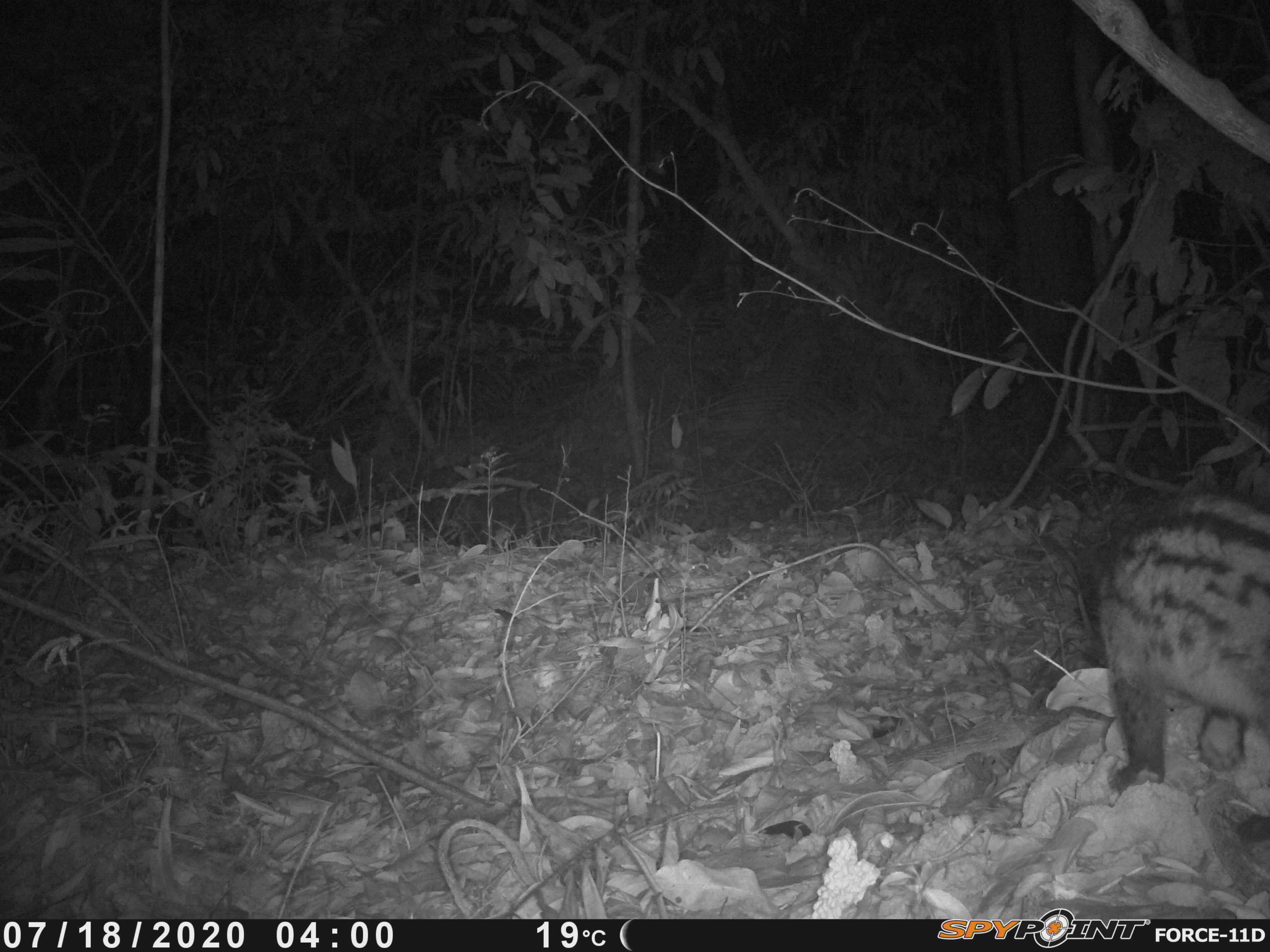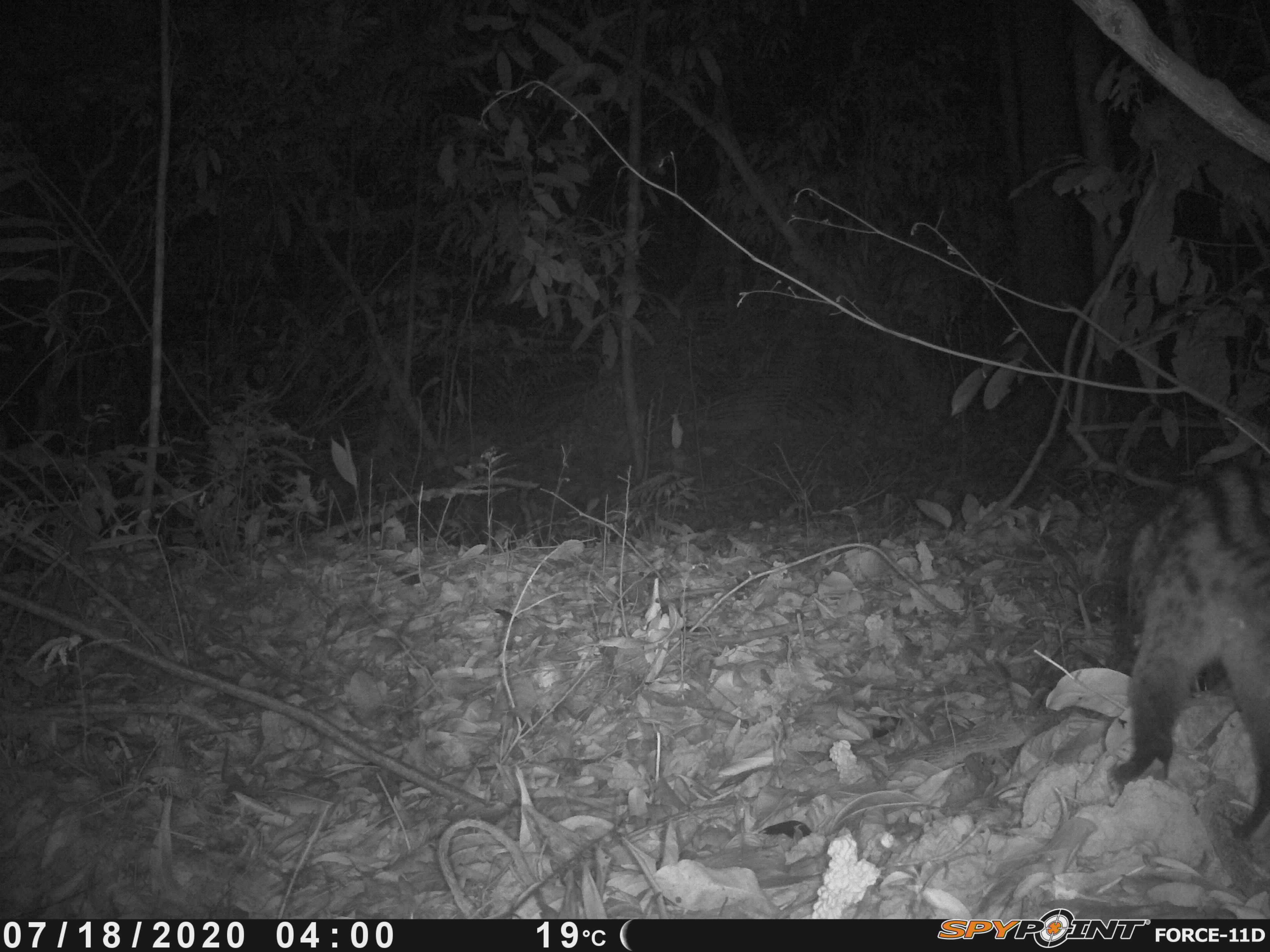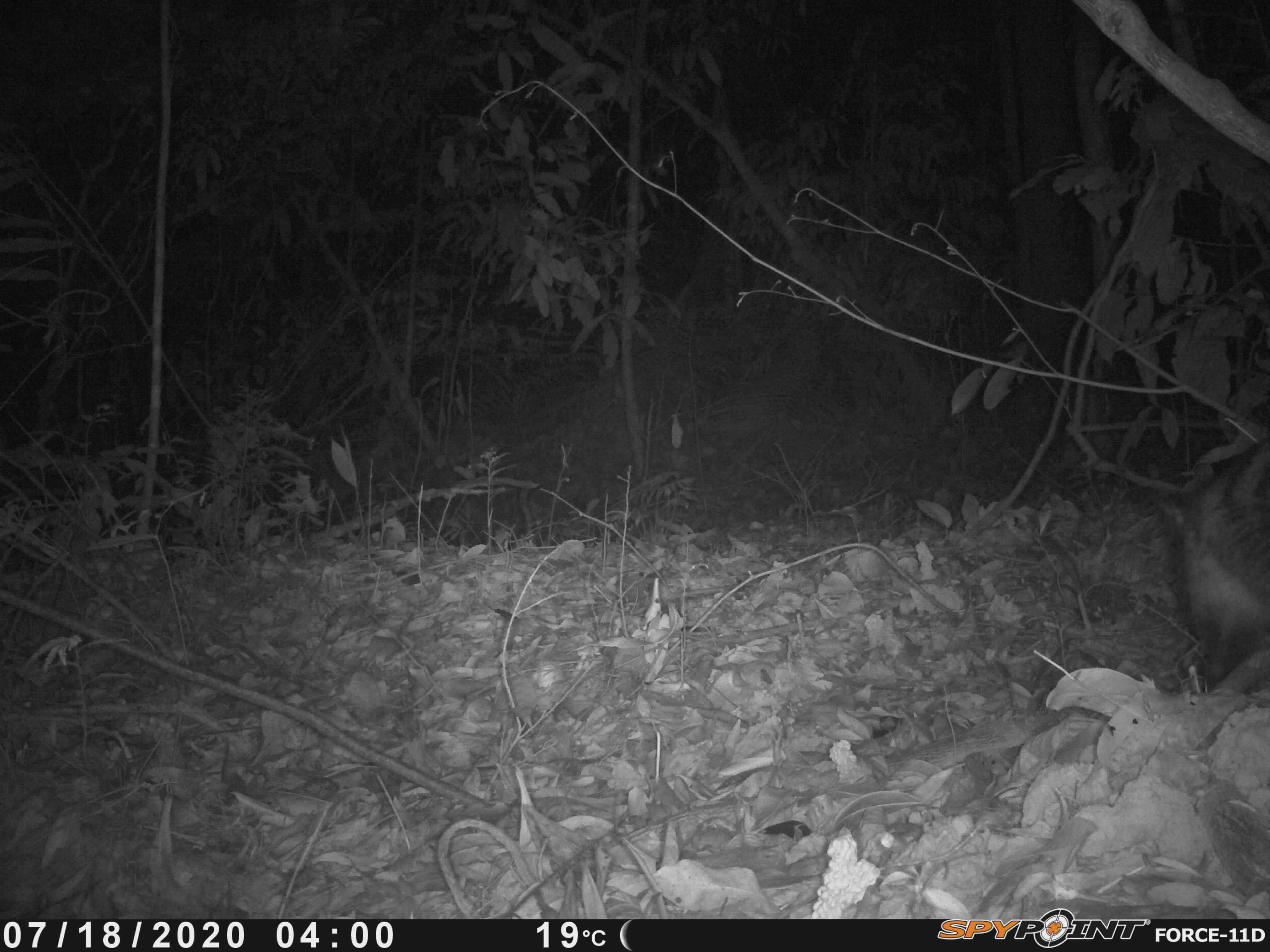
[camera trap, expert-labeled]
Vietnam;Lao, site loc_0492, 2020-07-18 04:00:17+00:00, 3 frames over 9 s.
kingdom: Animalia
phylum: Chordata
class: Mammalia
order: Carnivora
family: Viverridae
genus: Paradoxurus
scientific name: Paradoxurus hermaphroditus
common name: common palm civet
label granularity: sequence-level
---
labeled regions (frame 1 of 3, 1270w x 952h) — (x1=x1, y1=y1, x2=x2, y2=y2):
common palm civet: (x1=1044, y1=488, x2=1268, y2=799)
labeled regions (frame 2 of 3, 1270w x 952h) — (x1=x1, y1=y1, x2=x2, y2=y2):
common palm civet: (x1=1108, y1=454, x2=1268, y2=837)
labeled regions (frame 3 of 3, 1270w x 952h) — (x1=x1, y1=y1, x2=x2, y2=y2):
common palm civet: (x1=1153, y1=438, x2=1268, y2=722)